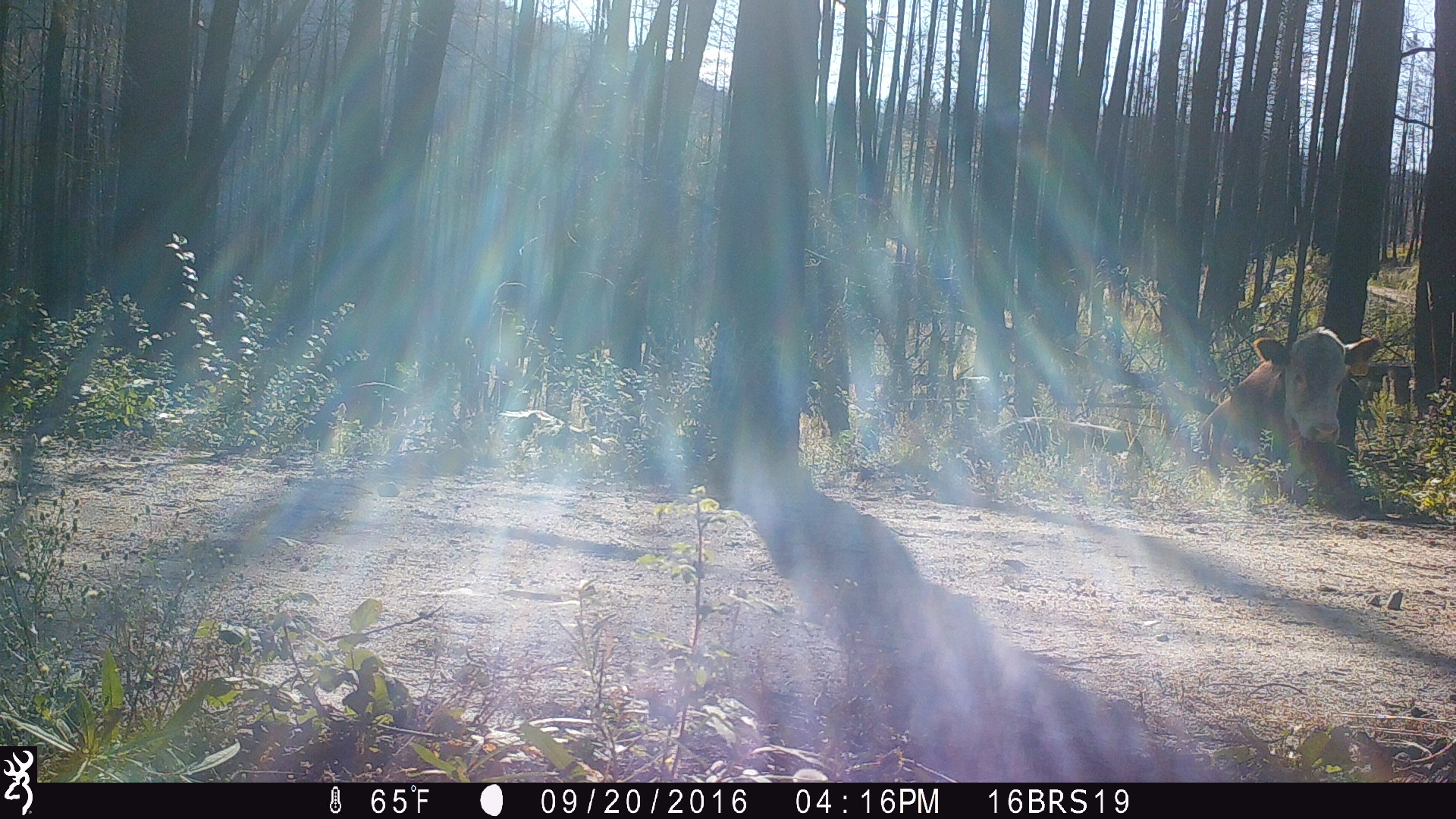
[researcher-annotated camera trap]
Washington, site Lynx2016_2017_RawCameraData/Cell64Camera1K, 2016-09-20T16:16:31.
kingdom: Animalia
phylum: Chordata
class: Mammalia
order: Artiodactyla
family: Bovidae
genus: Bos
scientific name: Bos taurus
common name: domestic cattle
Domestic cattle (Bos taurus). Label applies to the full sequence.